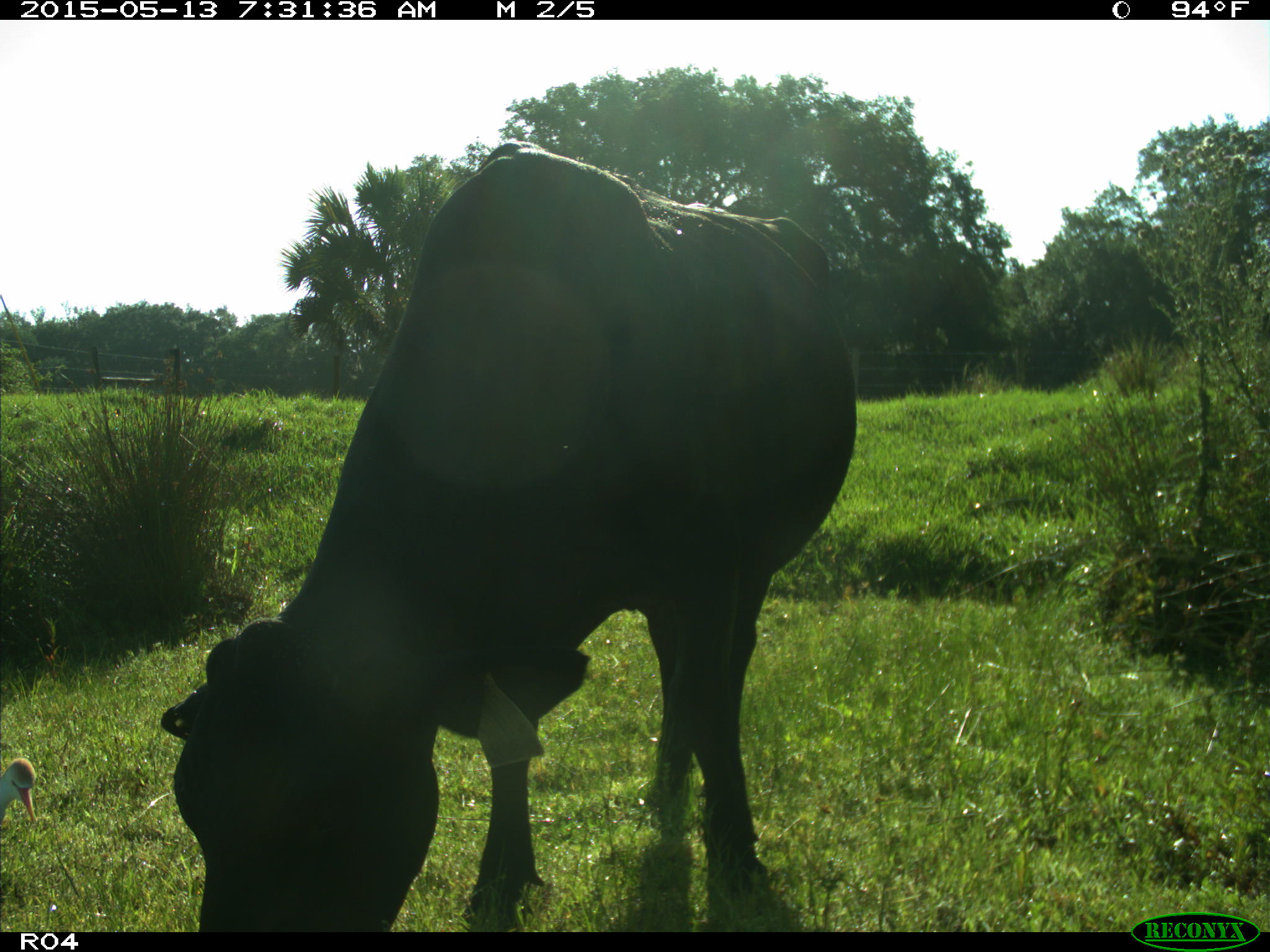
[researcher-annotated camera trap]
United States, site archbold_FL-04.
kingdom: Animalia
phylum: Chordata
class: Mammalia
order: Artiodactyla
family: Bovidae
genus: Bos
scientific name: Bos taurus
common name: domestic cow